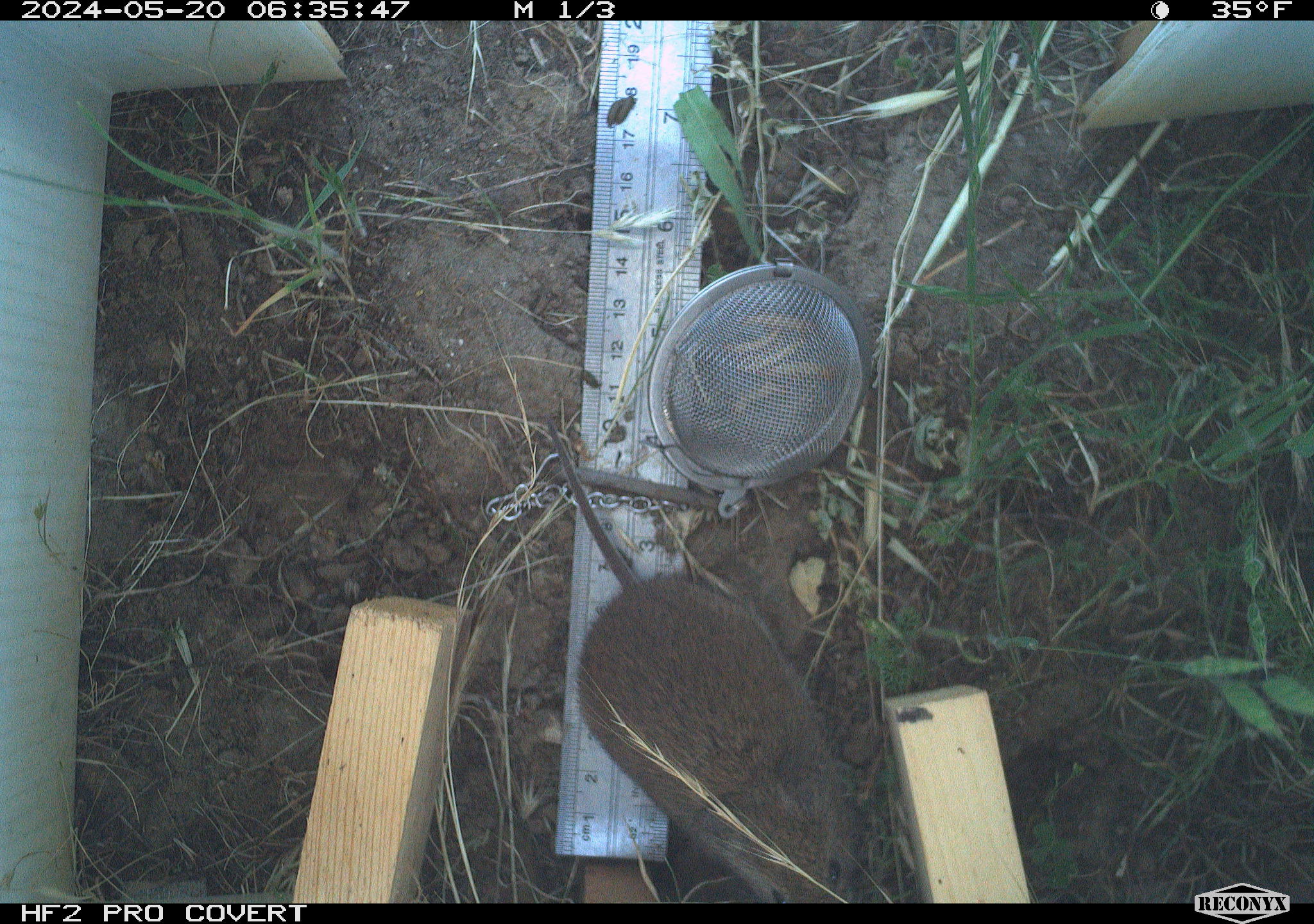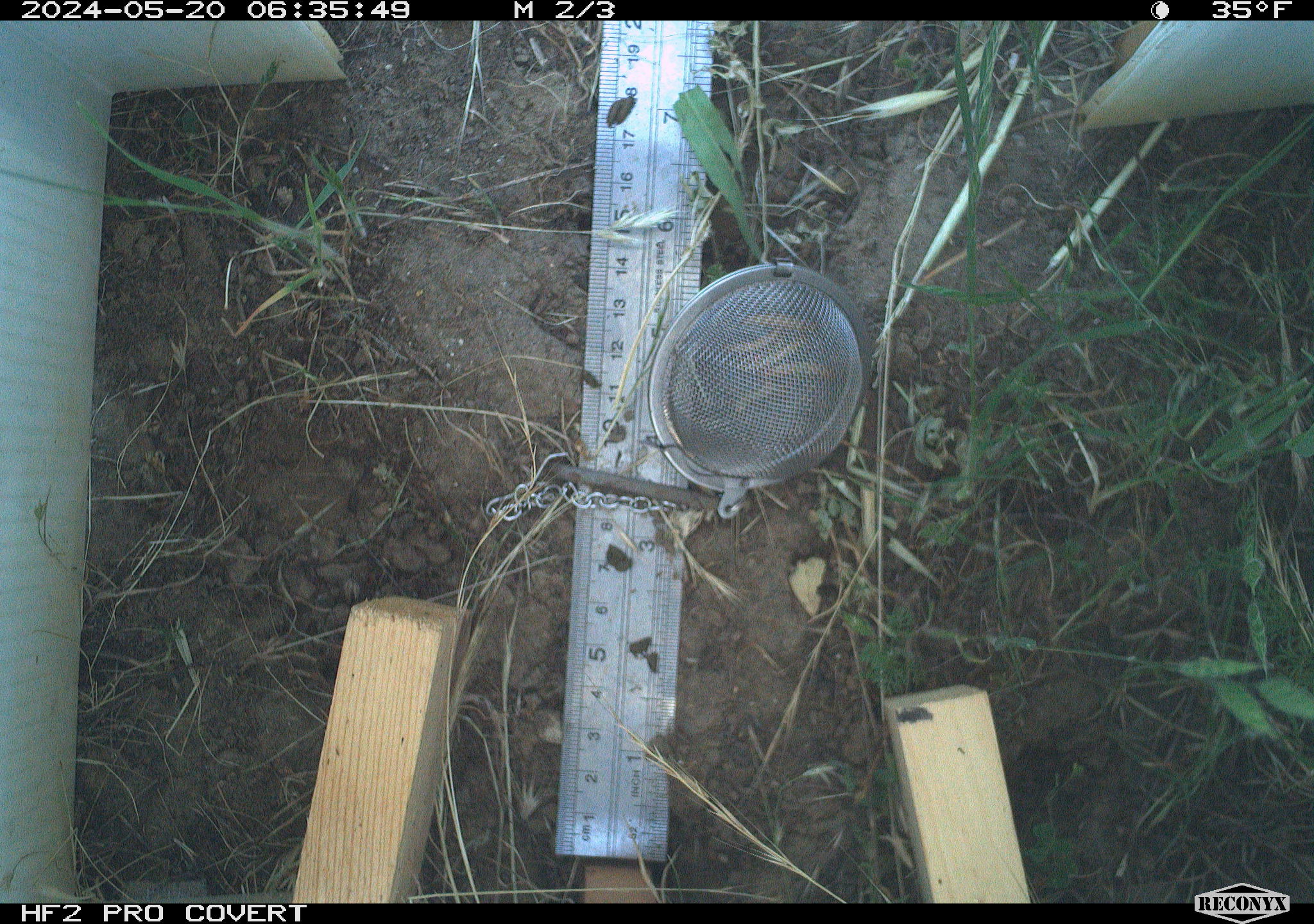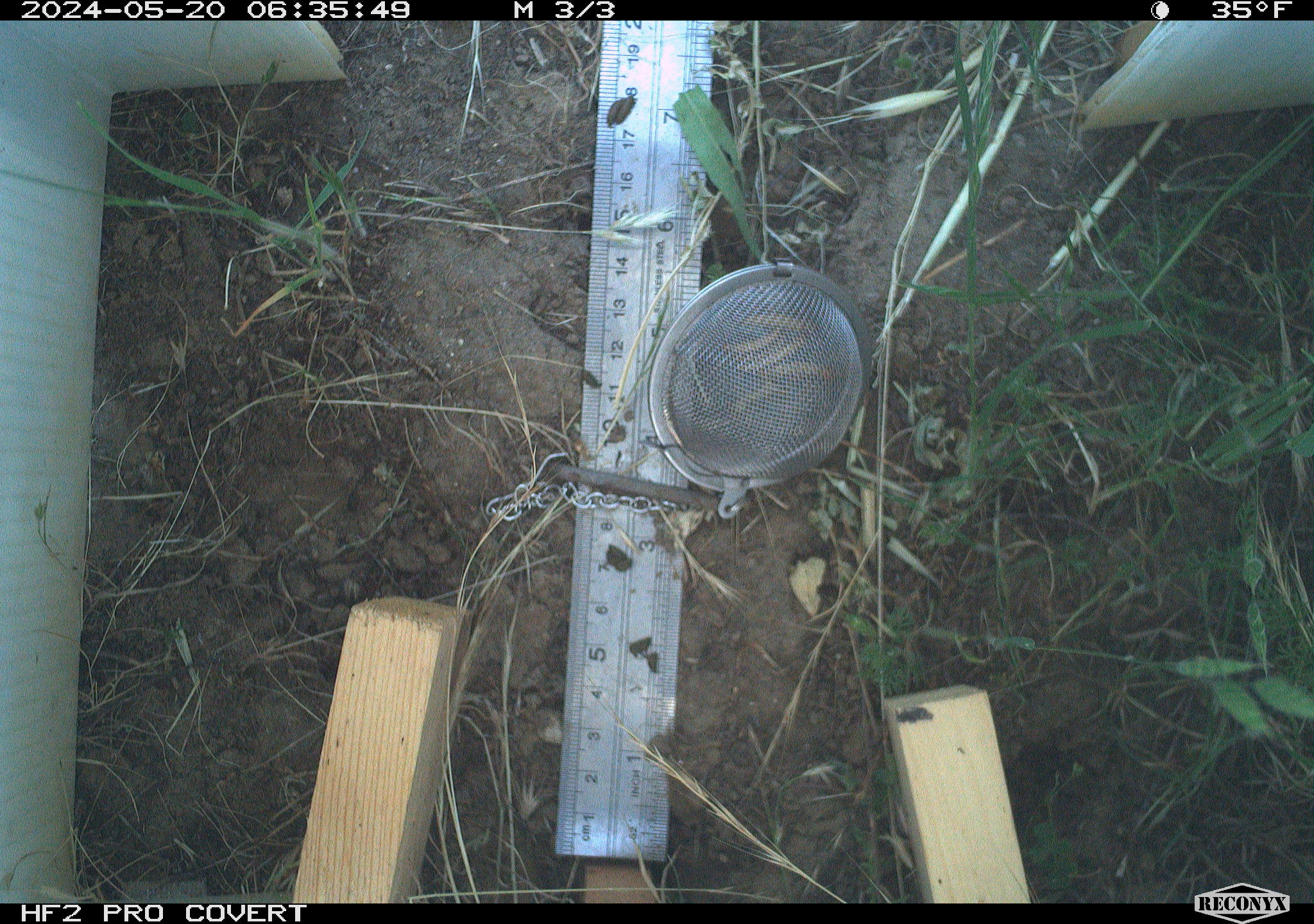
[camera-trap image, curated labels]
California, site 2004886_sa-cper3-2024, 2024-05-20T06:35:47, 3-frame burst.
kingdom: Animalia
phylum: Chordata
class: Mammalia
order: Rodentia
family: Cricetidae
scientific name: Arvicolinae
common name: voles, lemmings, and muskrats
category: arvicolinae subfamily